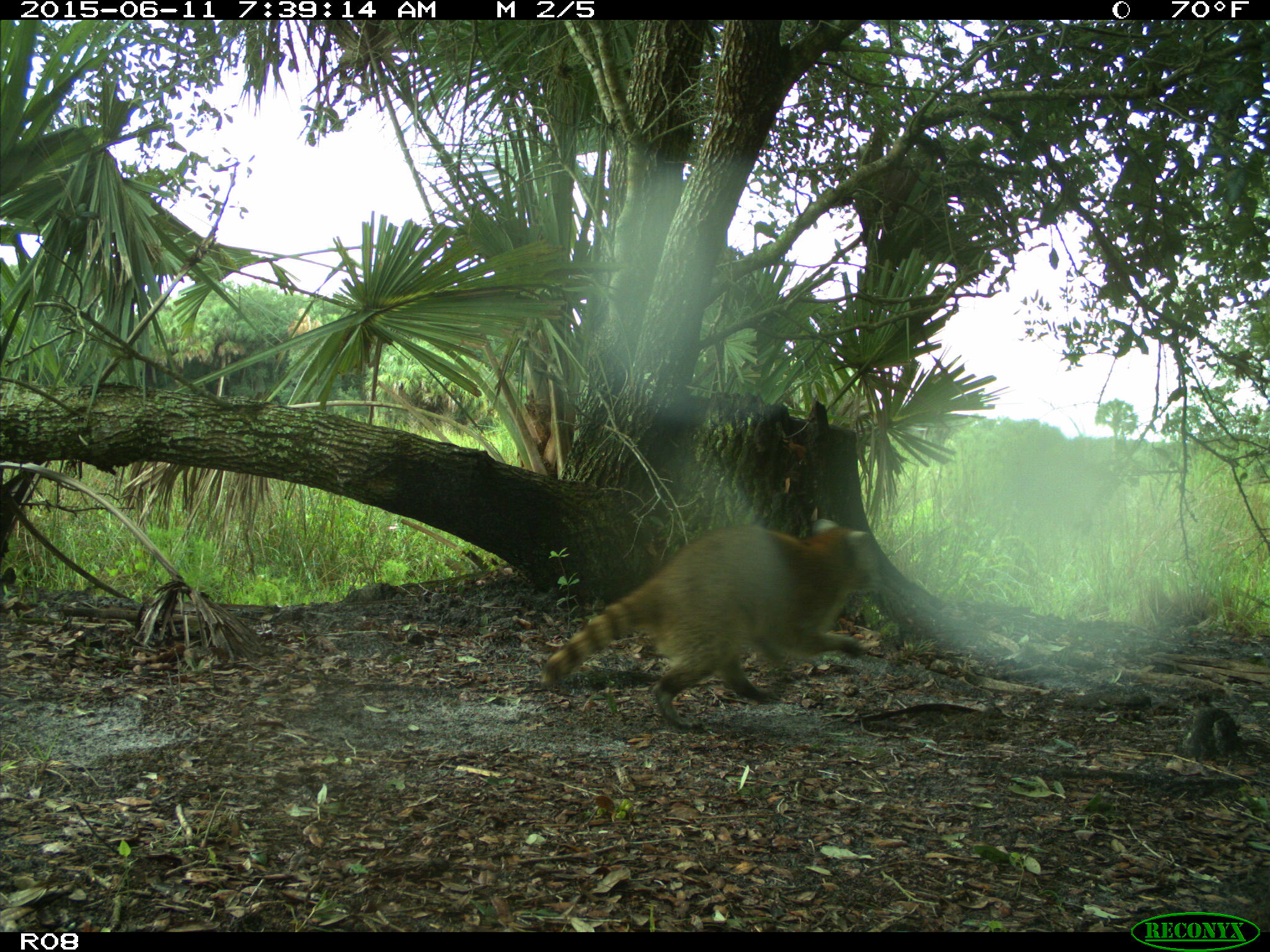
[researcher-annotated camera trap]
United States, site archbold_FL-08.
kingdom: Animalia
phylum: Chordata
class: Mammalia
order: Carnivora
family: Procyonidae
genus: Procyon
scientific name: Procyon lotor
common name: common raccoon